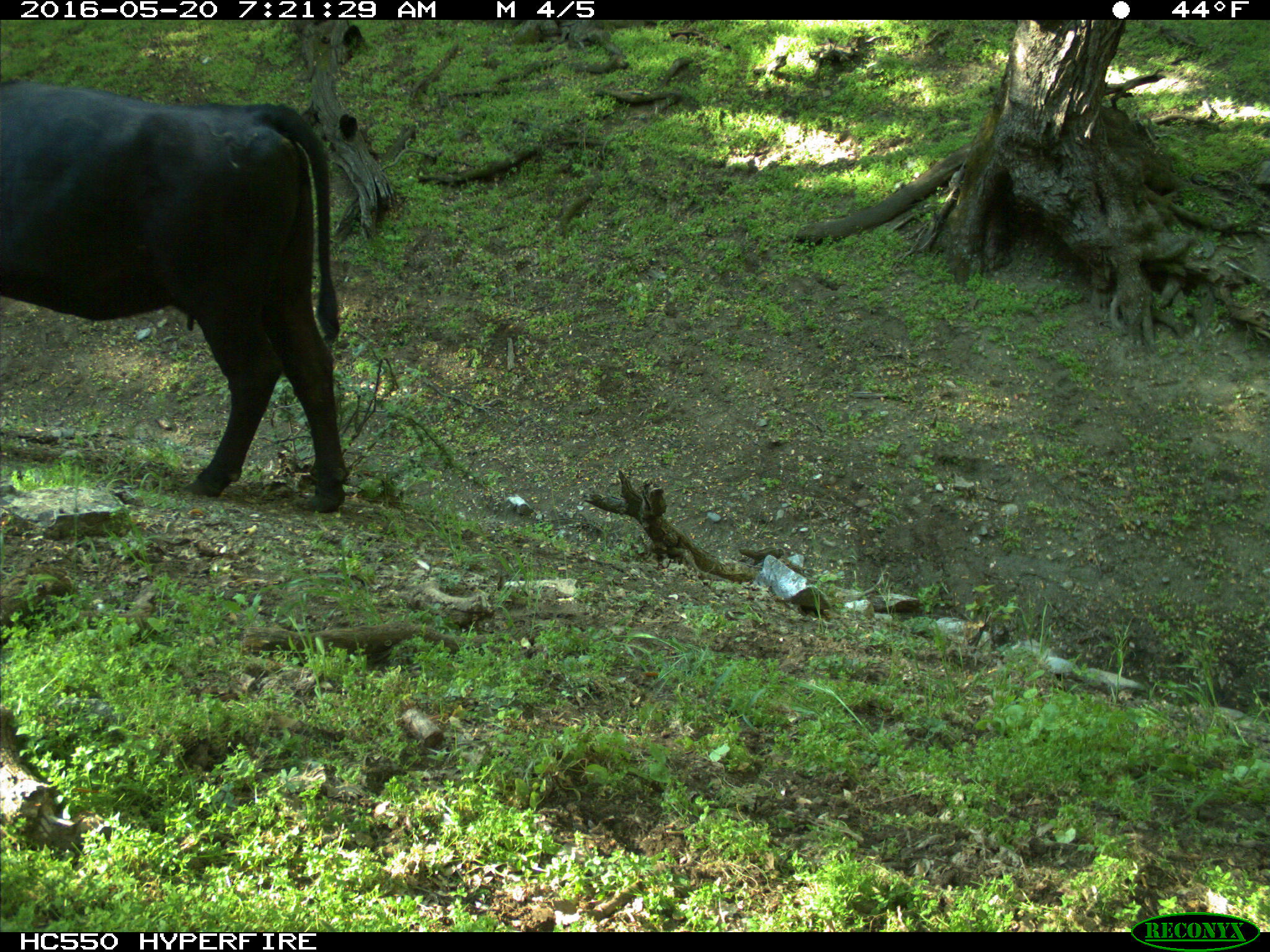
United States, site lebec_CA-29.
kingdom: Animalia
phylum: Chordata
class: Mammalia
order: Artiodactyla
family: Bovidae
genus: Bos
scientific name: Bos taurus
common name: domestic cow